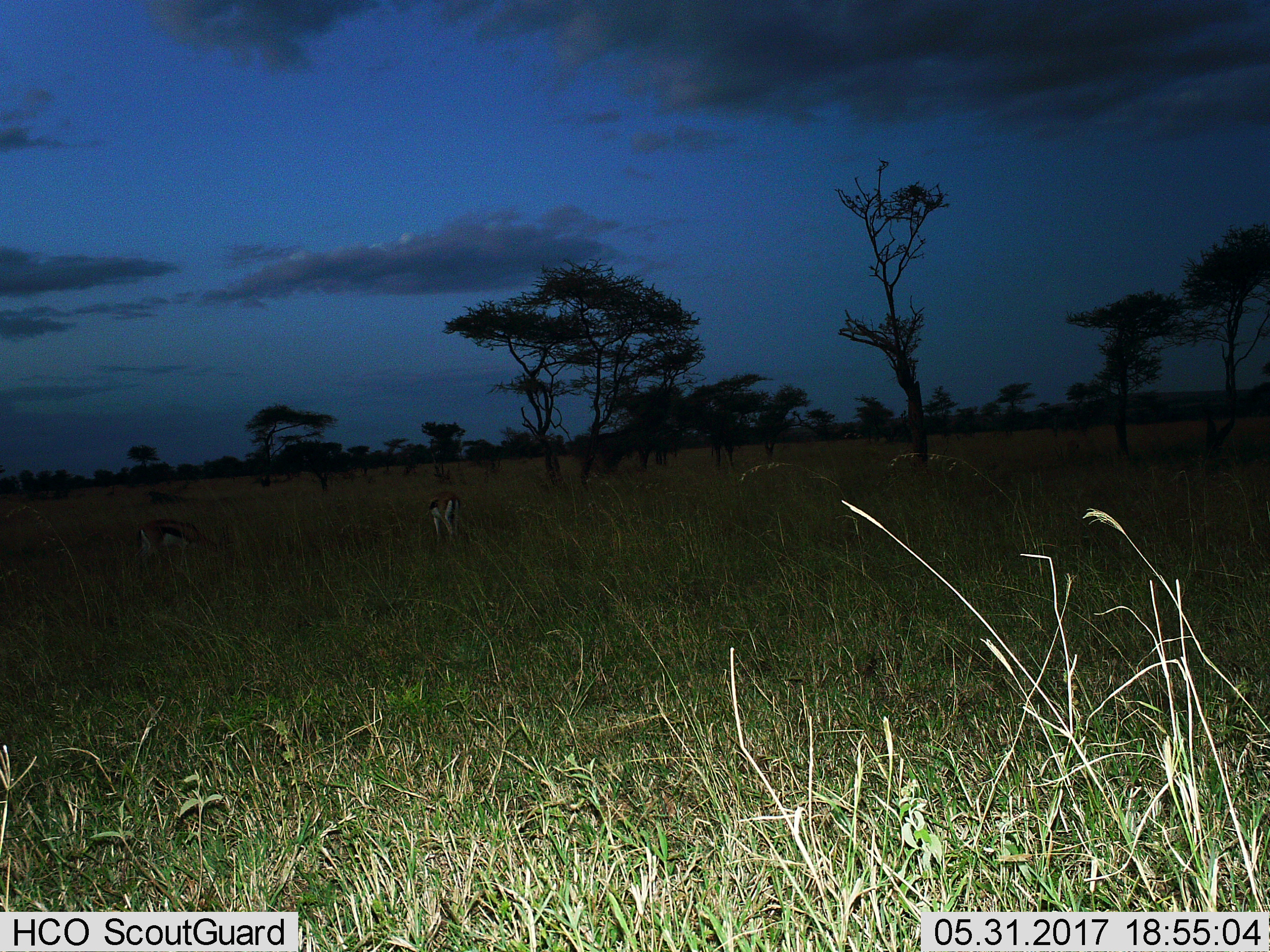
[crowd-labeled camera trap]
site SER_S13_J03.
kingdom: Animalia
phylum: Chordata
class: Mammalia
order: Artiodactyla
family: Bovidae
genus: Eudorcas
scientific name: Eudorcas thomsonii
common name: thomson's gazelle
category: gazellethomsons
Gazellethomsons (thomson's gazelle) (Eudorcas thomsonii), count 2. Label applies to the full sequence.